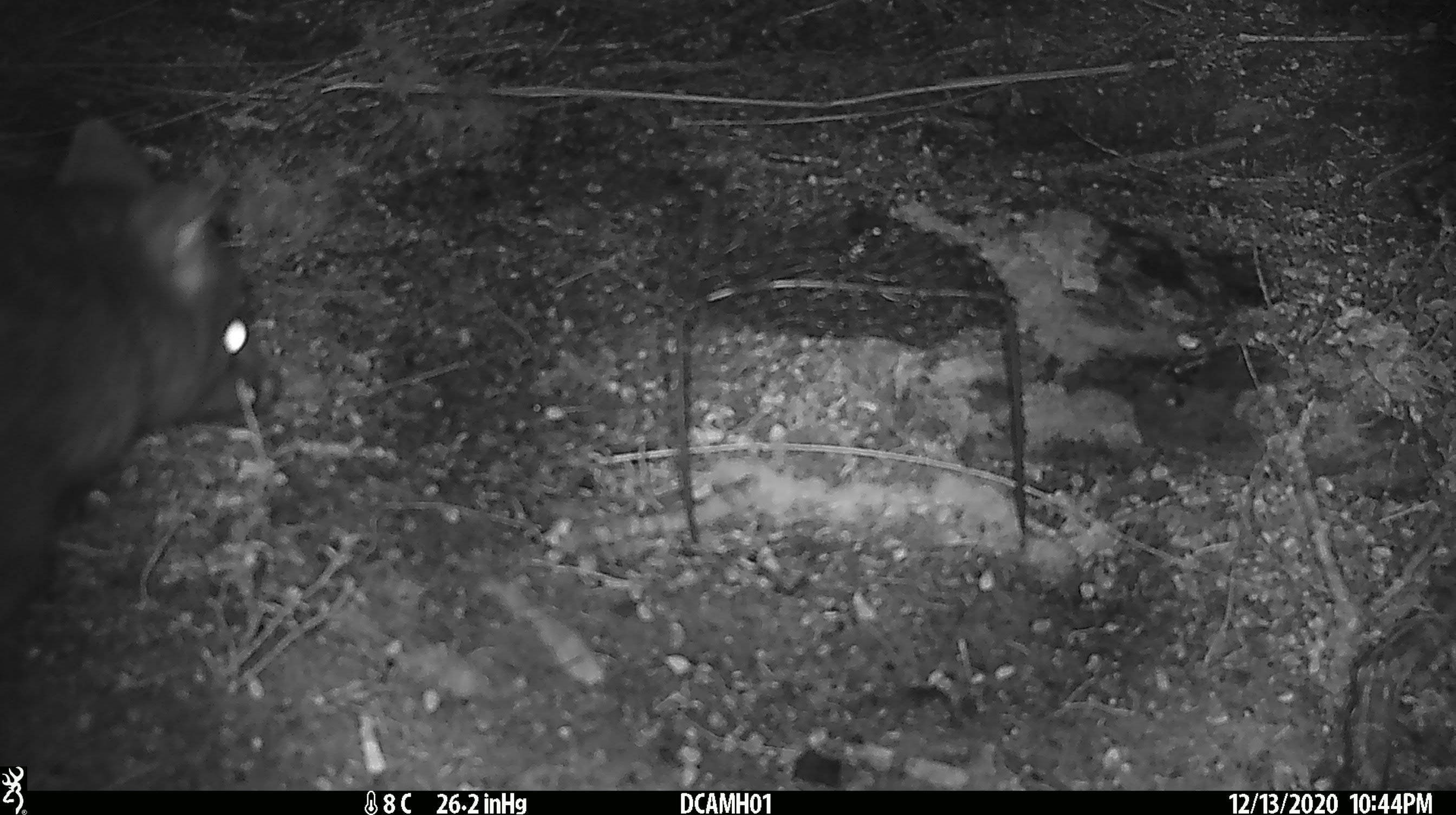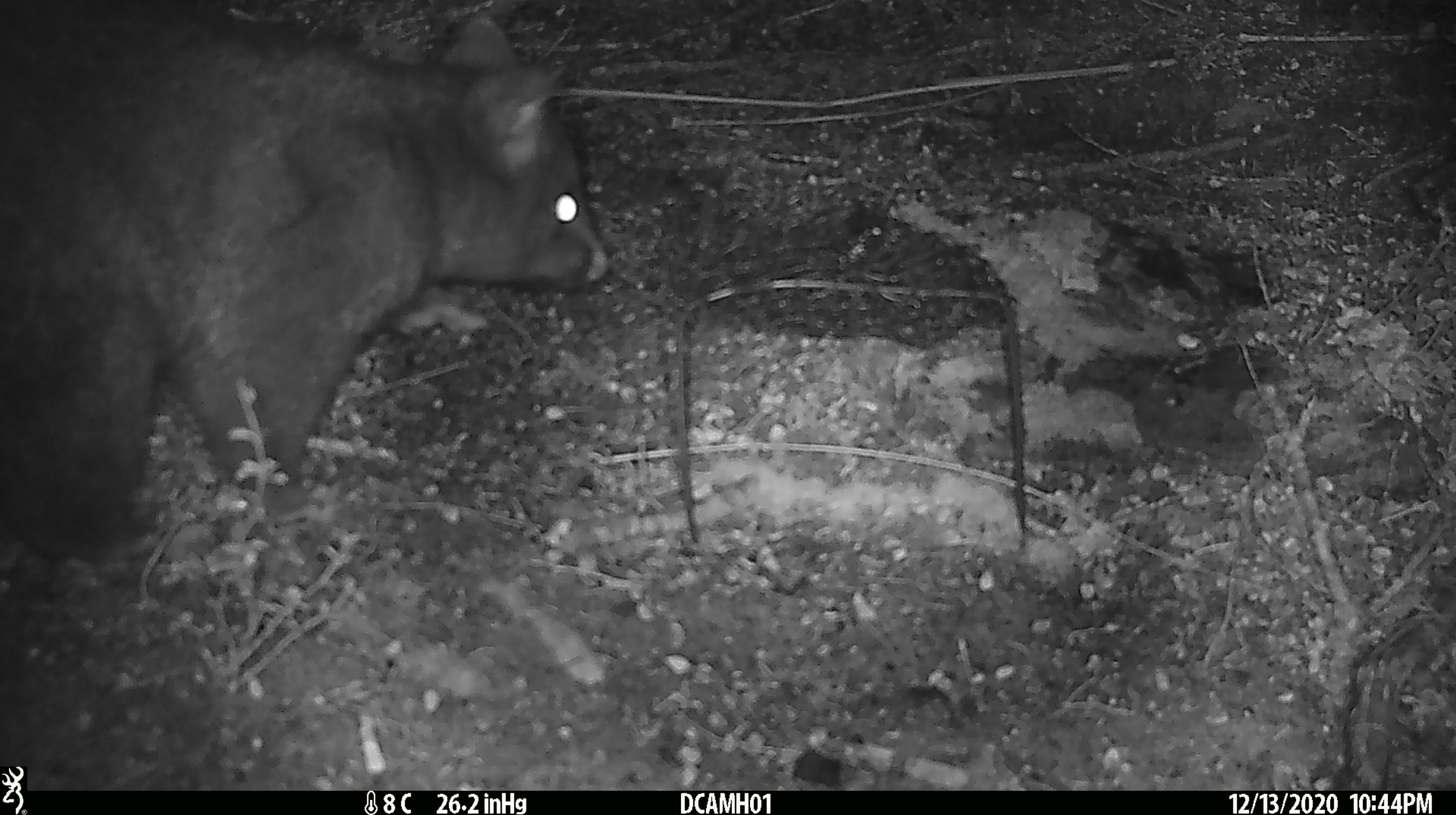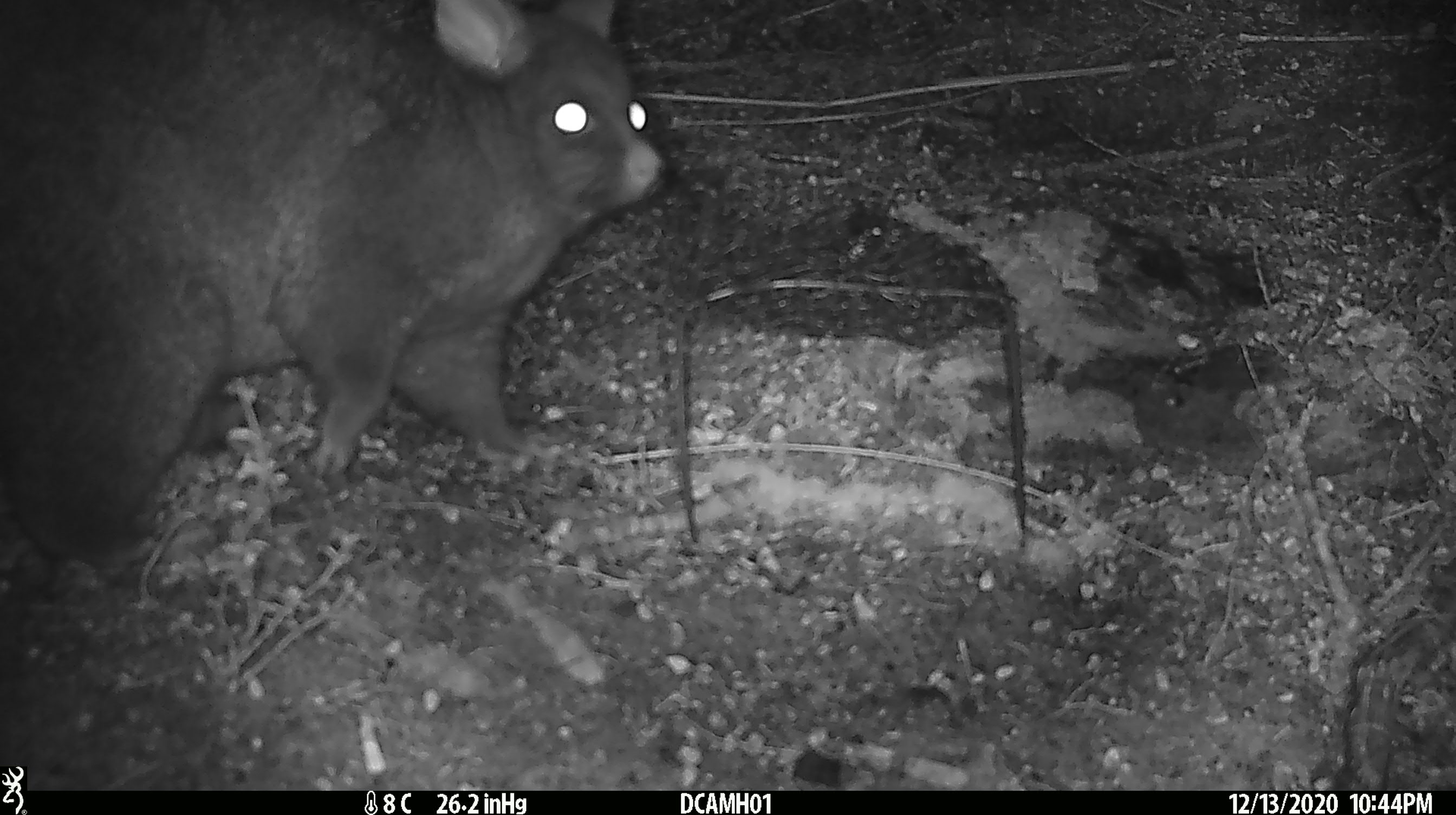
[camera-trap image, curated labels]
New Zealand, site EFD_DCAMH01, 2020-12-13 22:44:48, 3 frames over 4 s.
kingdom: Animalia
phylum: Chordata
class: Mammalia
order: Diprotodontia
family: Phalangeridae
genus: Trichosurus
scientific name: Trichosurus vulpecula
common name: common brushtail possum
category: possum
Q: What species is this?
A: Possum (common brushtail possum) (Trichosurus vulpecula).